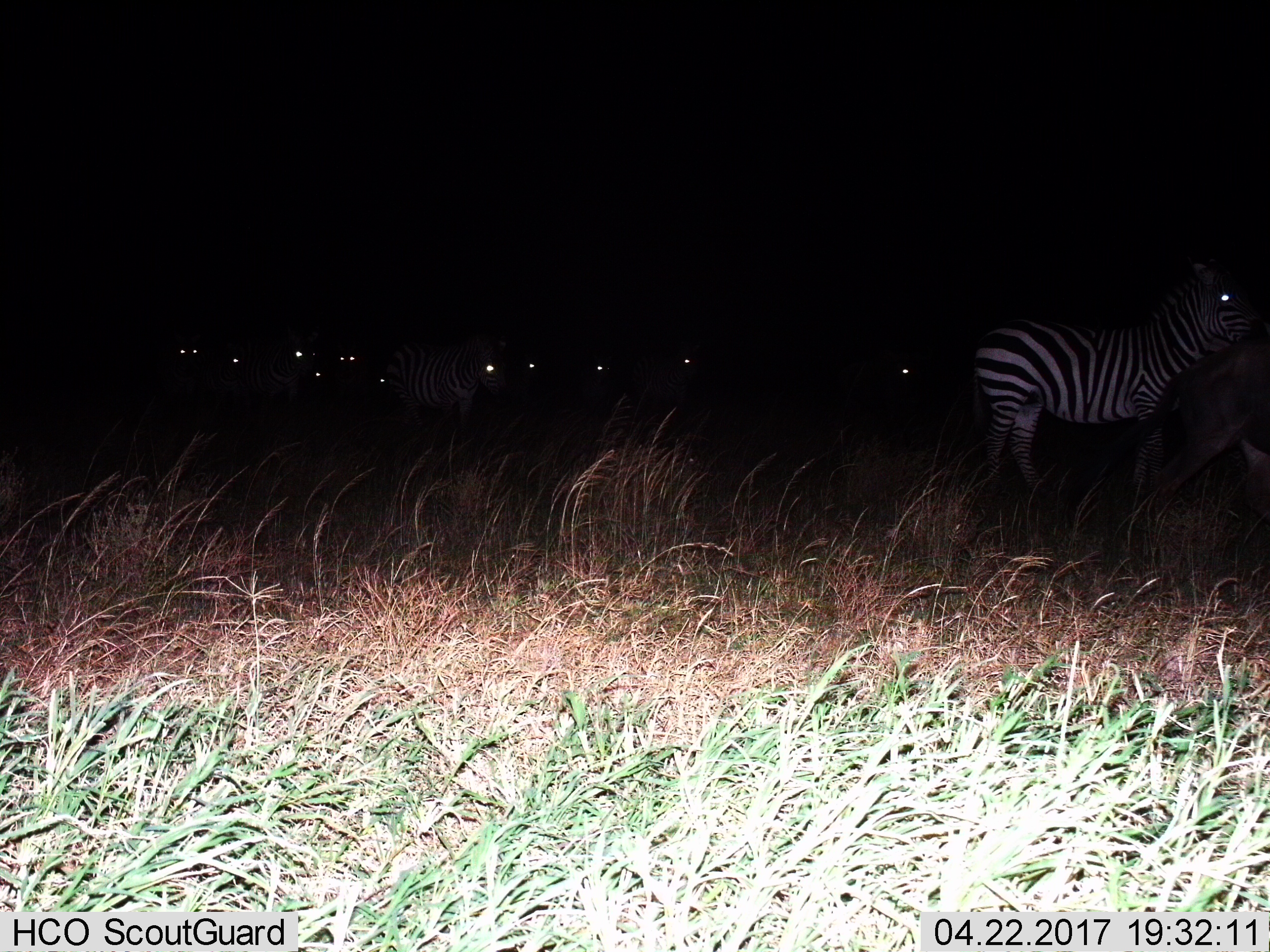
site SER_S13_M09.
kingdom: Animalia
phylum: Chordata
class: Mammalia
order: Perissodactyla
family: Equidae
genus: Equus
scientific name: Equus quagga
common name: plains zebra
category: zebraplains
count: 3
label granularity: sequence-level